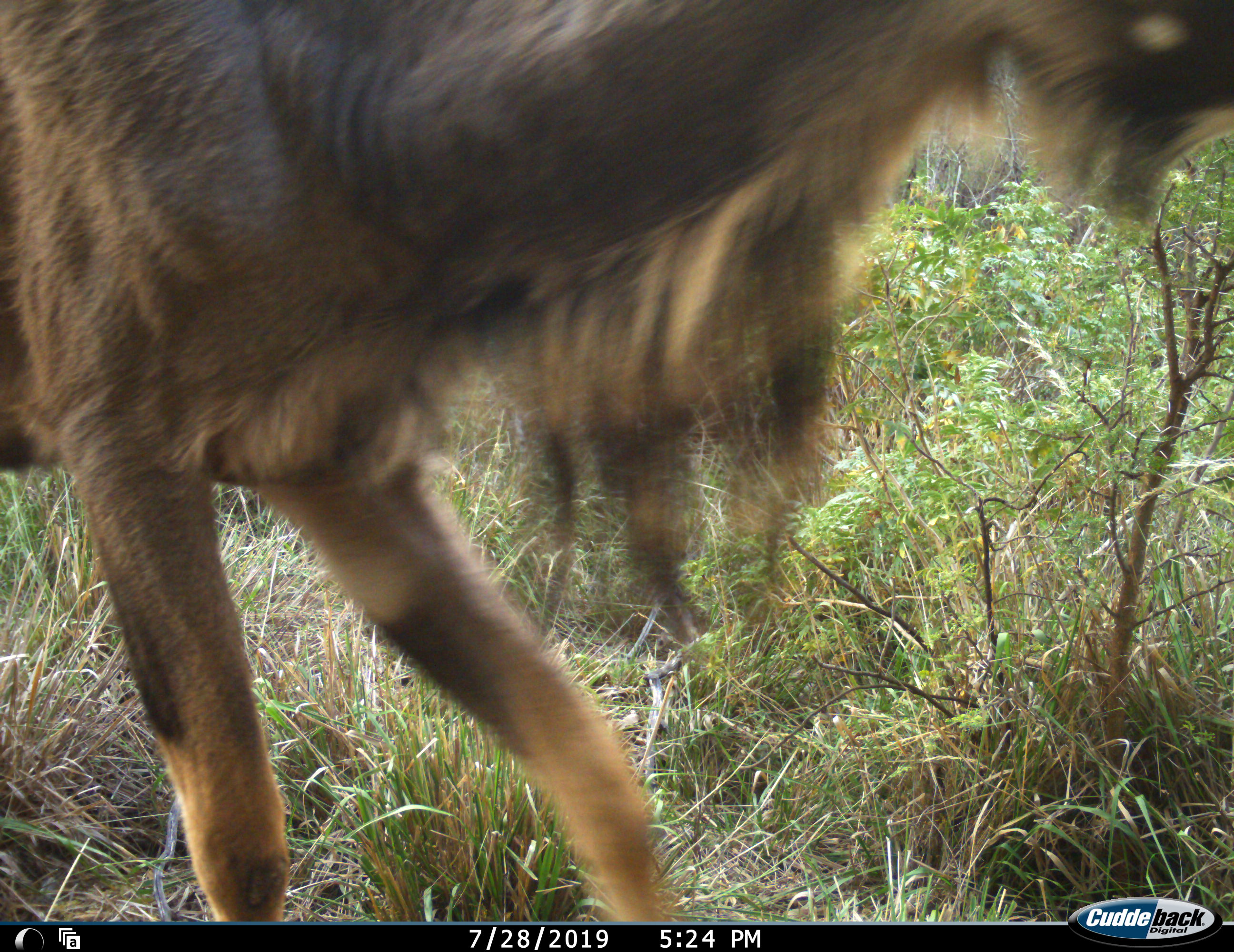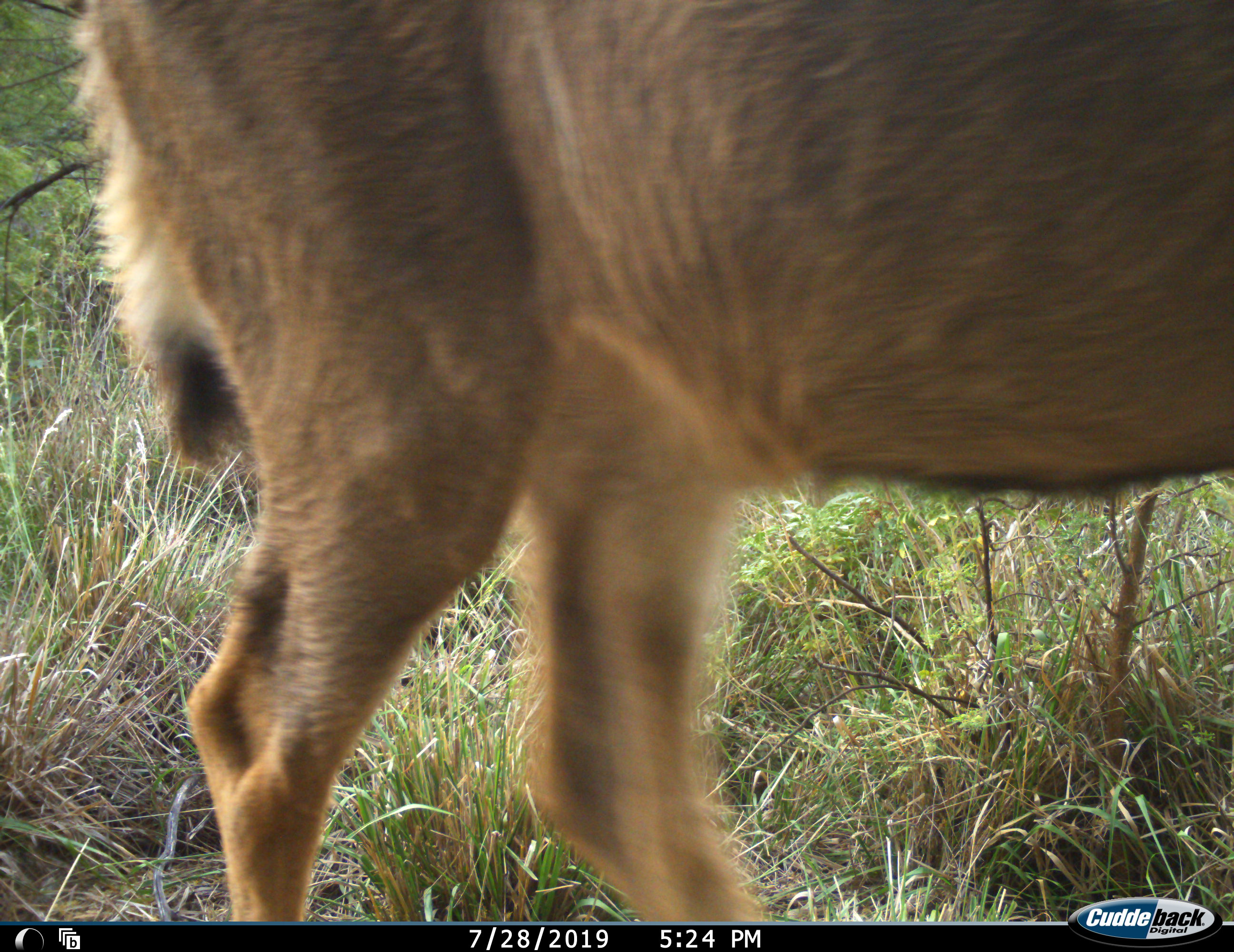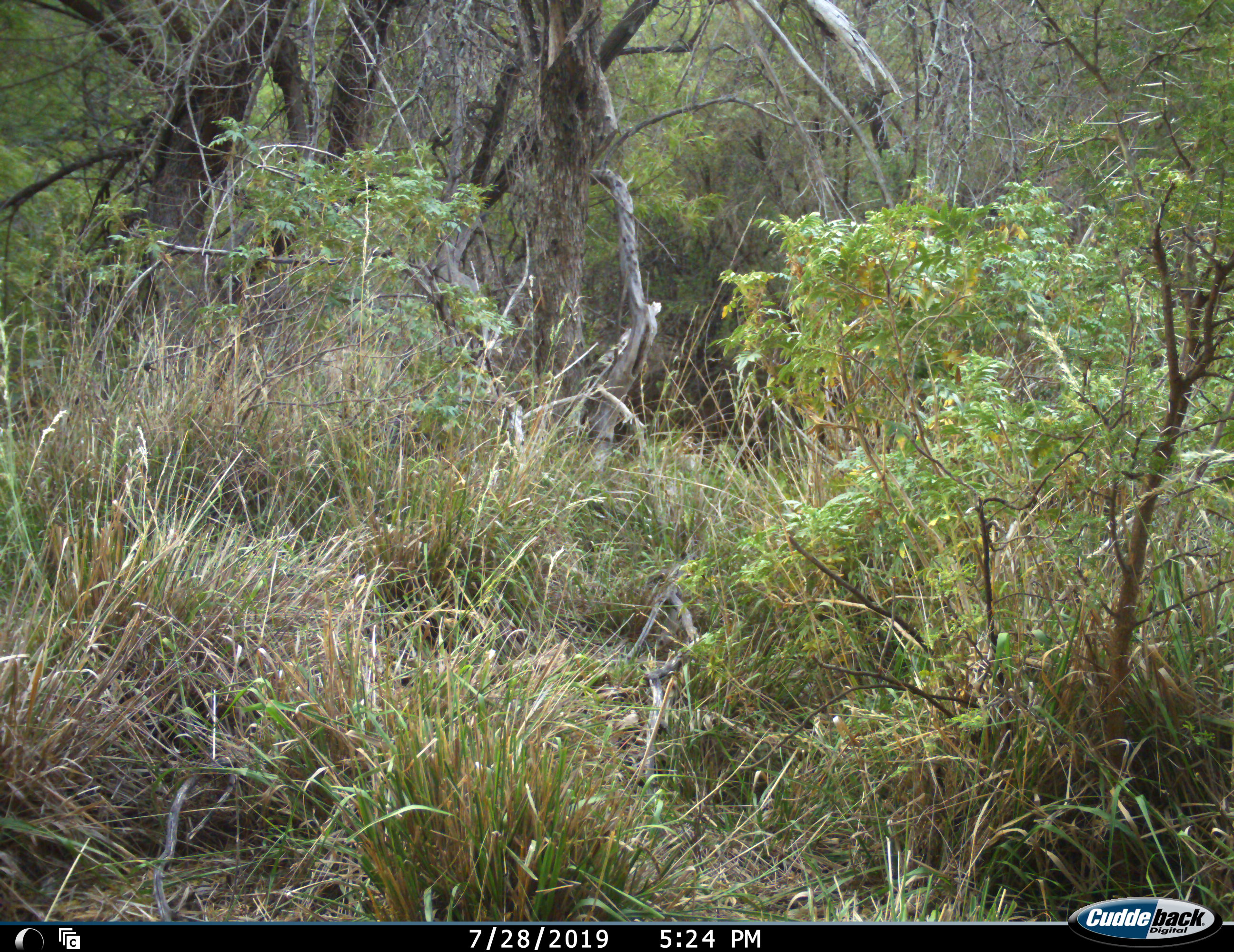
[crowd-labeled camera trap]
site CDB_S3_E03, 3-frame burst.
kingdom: Animalia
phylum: Chordata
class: Mammalia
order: Artiodactyla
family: Bovidae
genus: Tragelaphus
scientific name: Tragelaphus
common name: kudu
Kudu (Tragelaphus), count 1. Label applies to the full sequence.